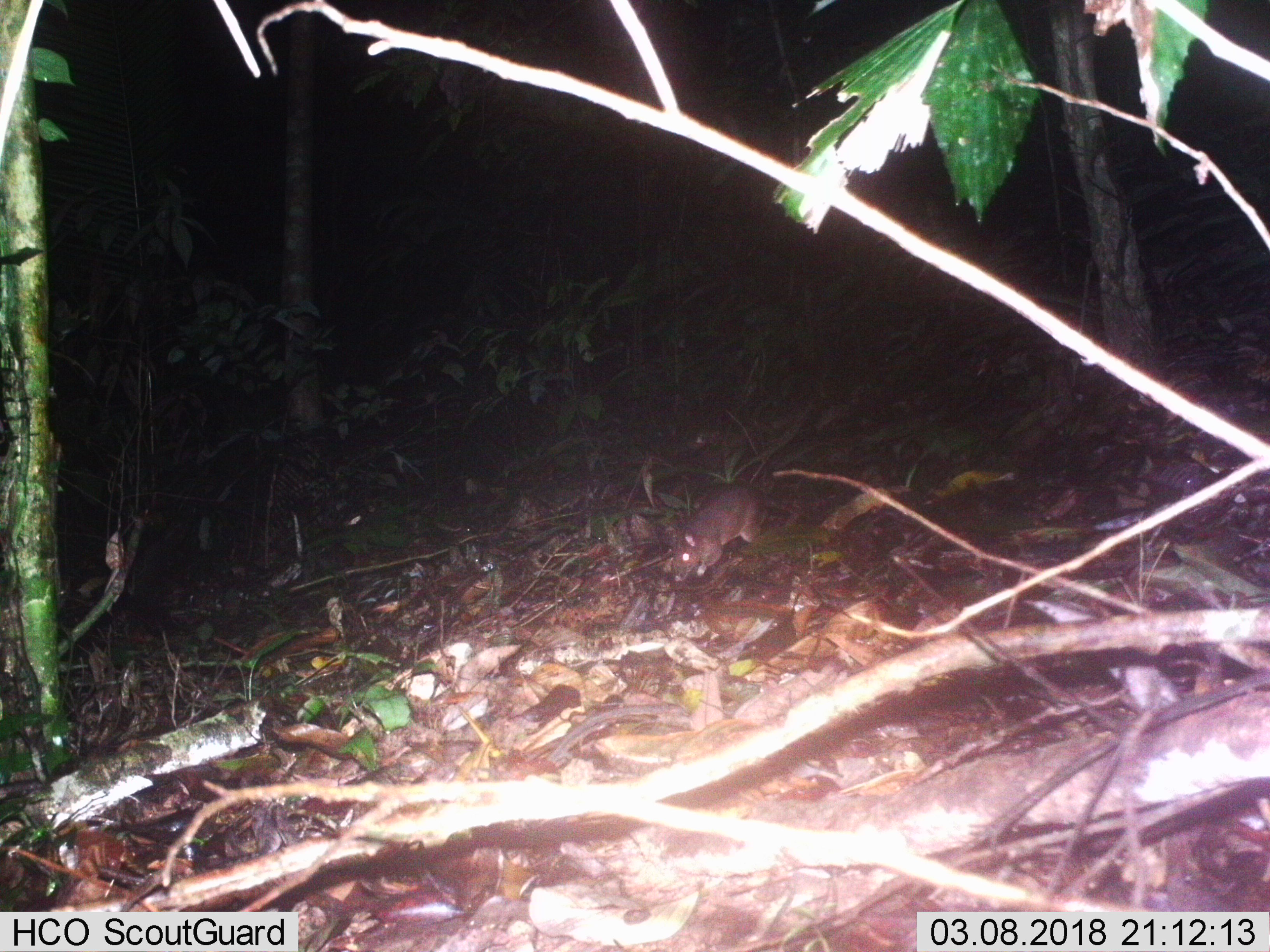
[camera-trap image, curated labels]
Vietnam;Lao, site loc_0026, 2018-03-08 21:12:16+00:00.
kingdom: Animalia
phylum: Chordata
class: Mammalia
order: Rodentia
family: Muridae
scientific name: Muridae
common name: old-world mice and rats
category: unidentified murid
Unidentified murid (old-world mice and rats) (Muridae). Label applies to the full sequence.